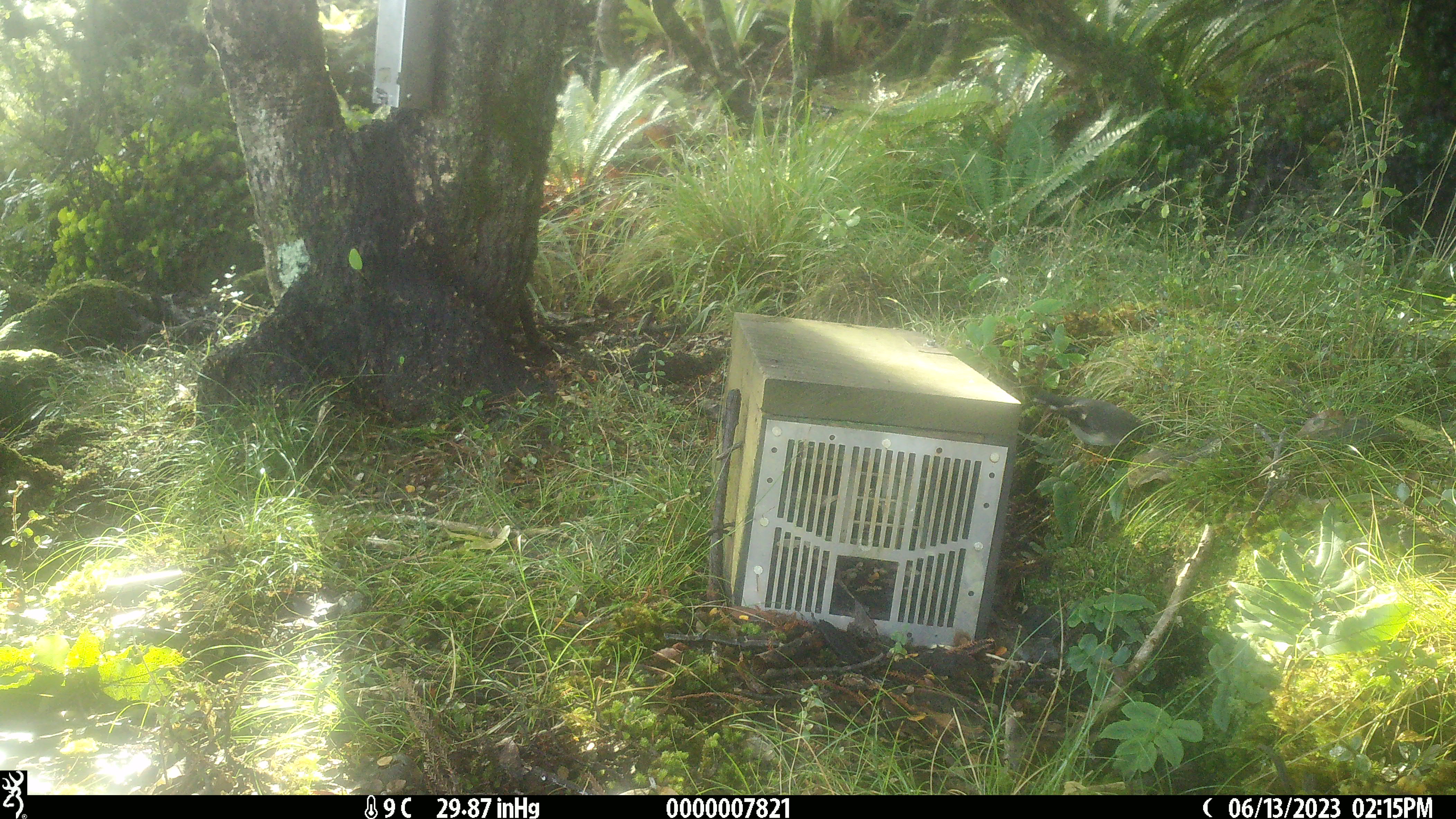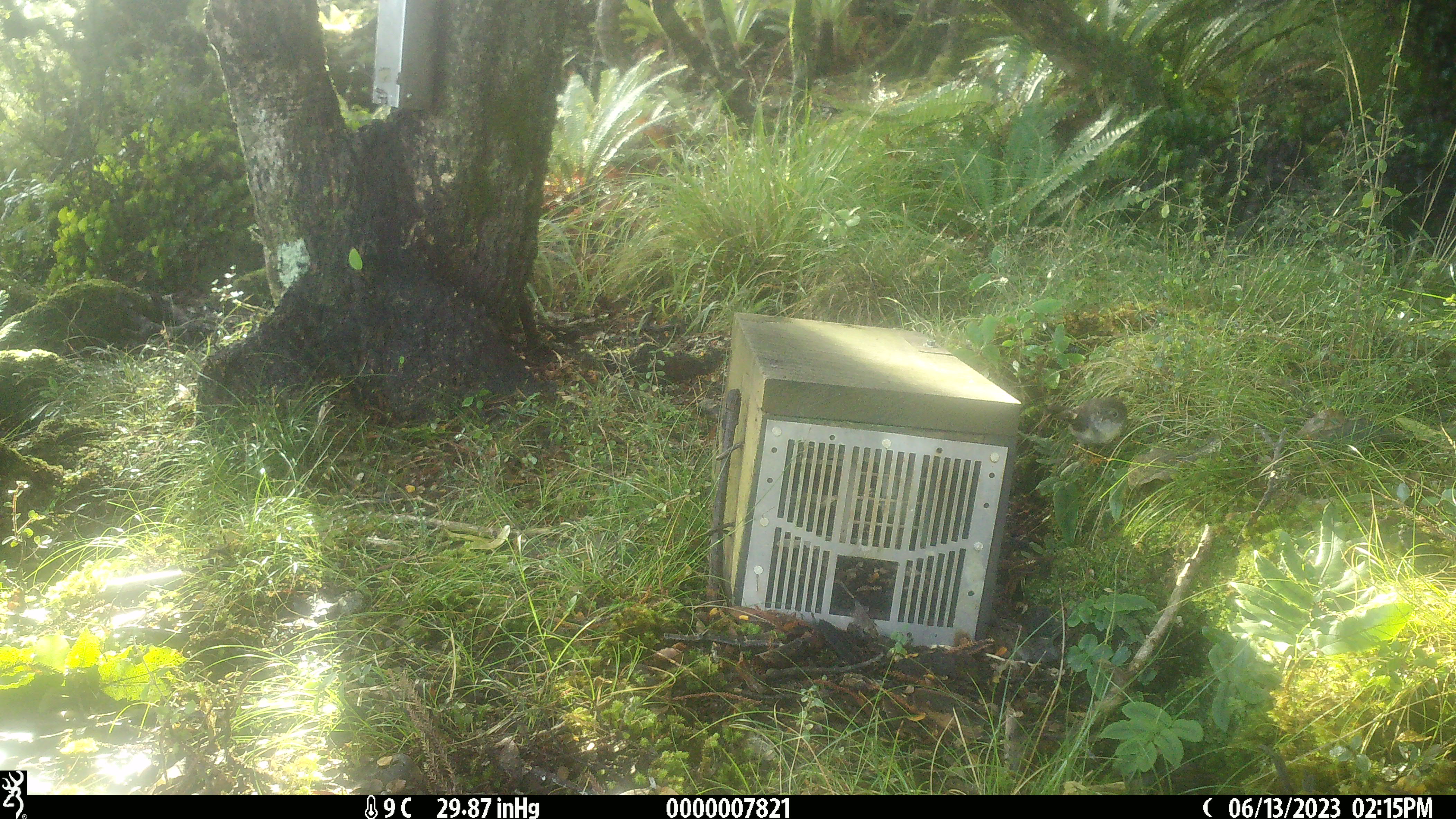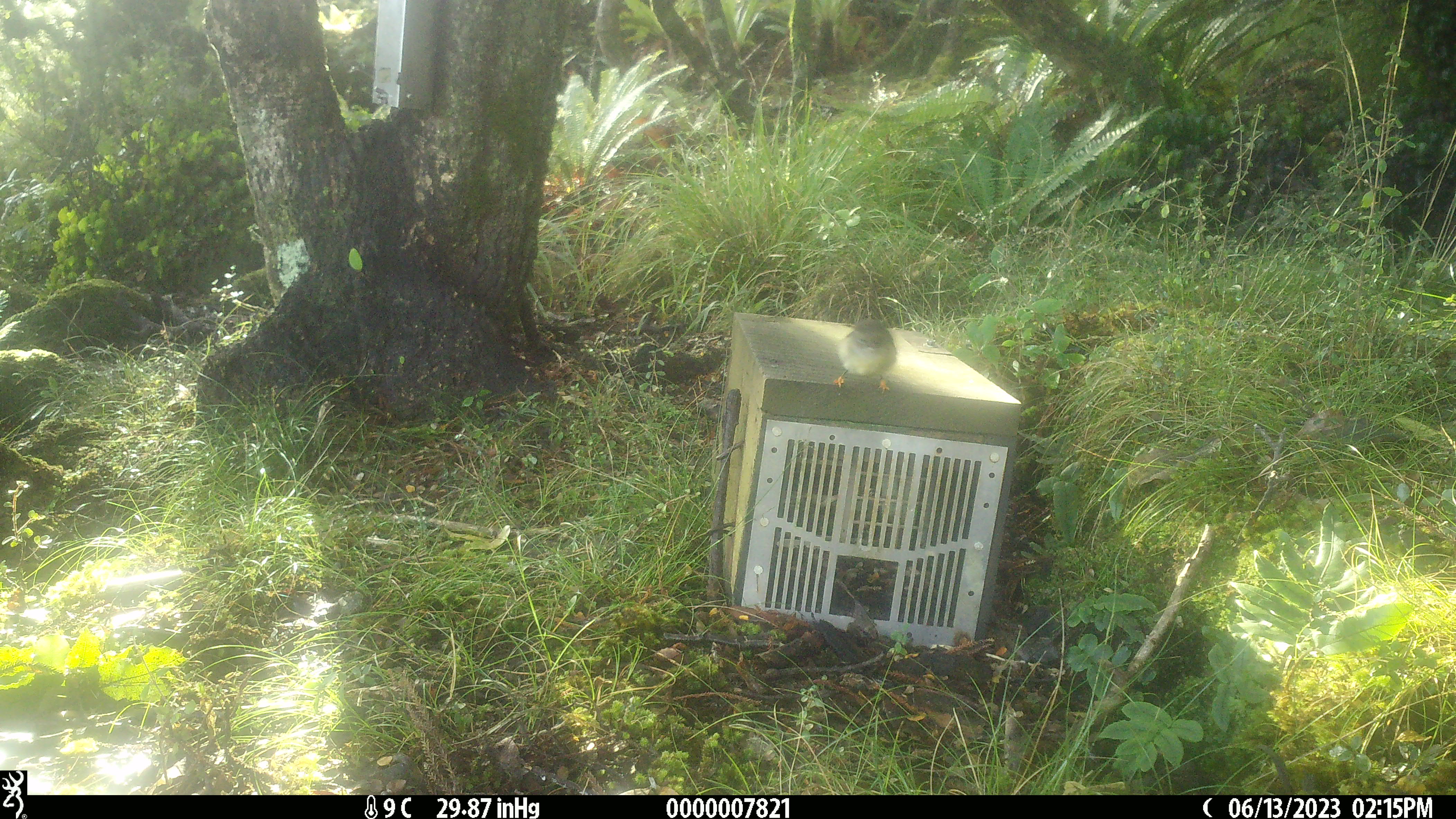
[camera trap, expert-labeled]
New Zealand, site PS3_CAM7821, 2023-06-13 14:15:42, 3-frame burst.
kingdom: Animalia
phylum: Chordata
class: Aves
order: Passeriformes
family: Petroicidae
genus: Petroica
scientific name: Petroica macrocephala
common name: tomtit